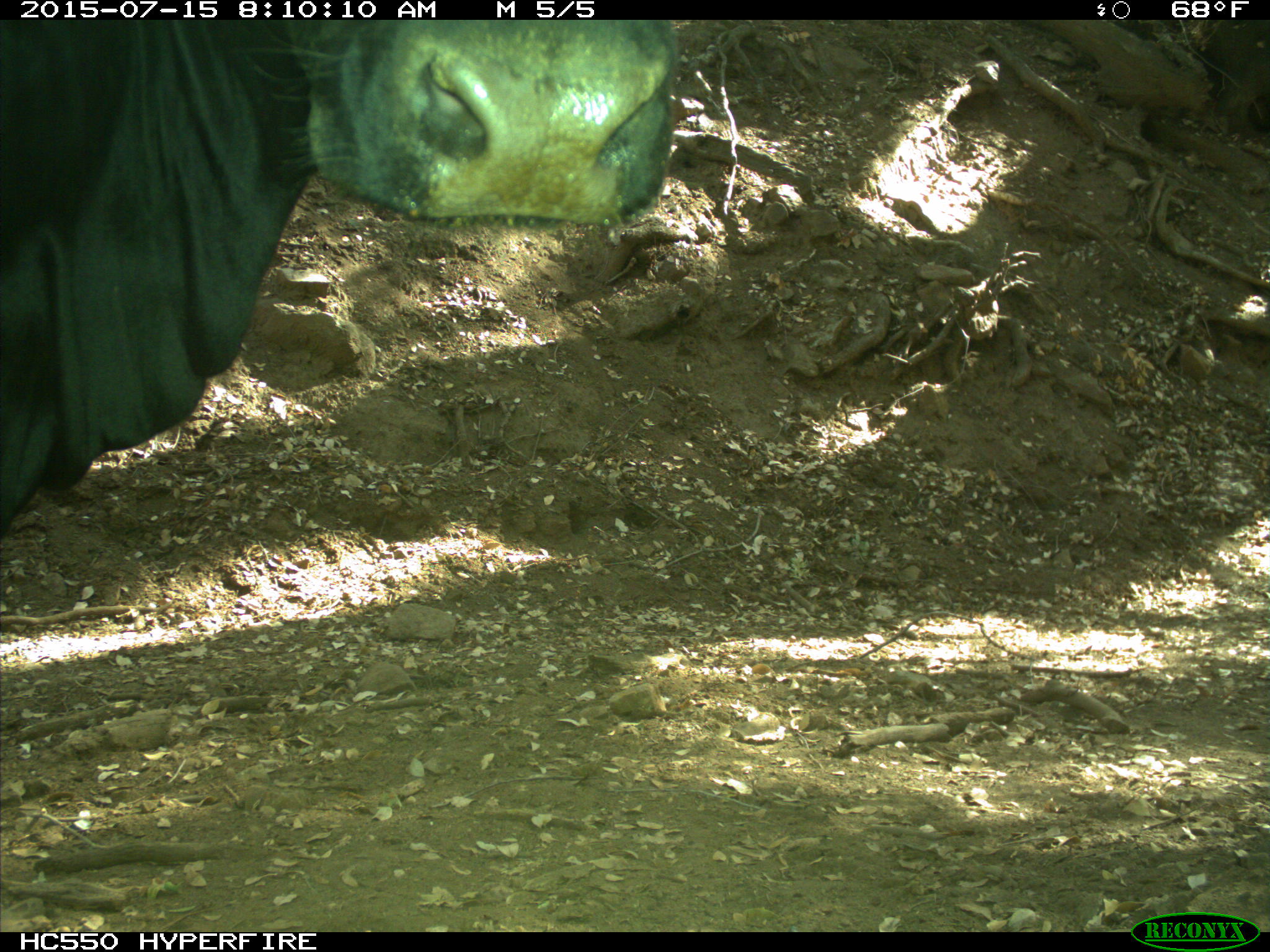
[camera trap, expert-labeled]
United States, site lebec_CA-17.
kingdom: Animalia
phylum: Chordata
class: Mammalia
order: Artiodactyla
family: Bovidae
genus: Bos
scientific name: Bos taurus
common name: domestic cow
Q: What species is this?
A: Bos taurus (domestic cow).